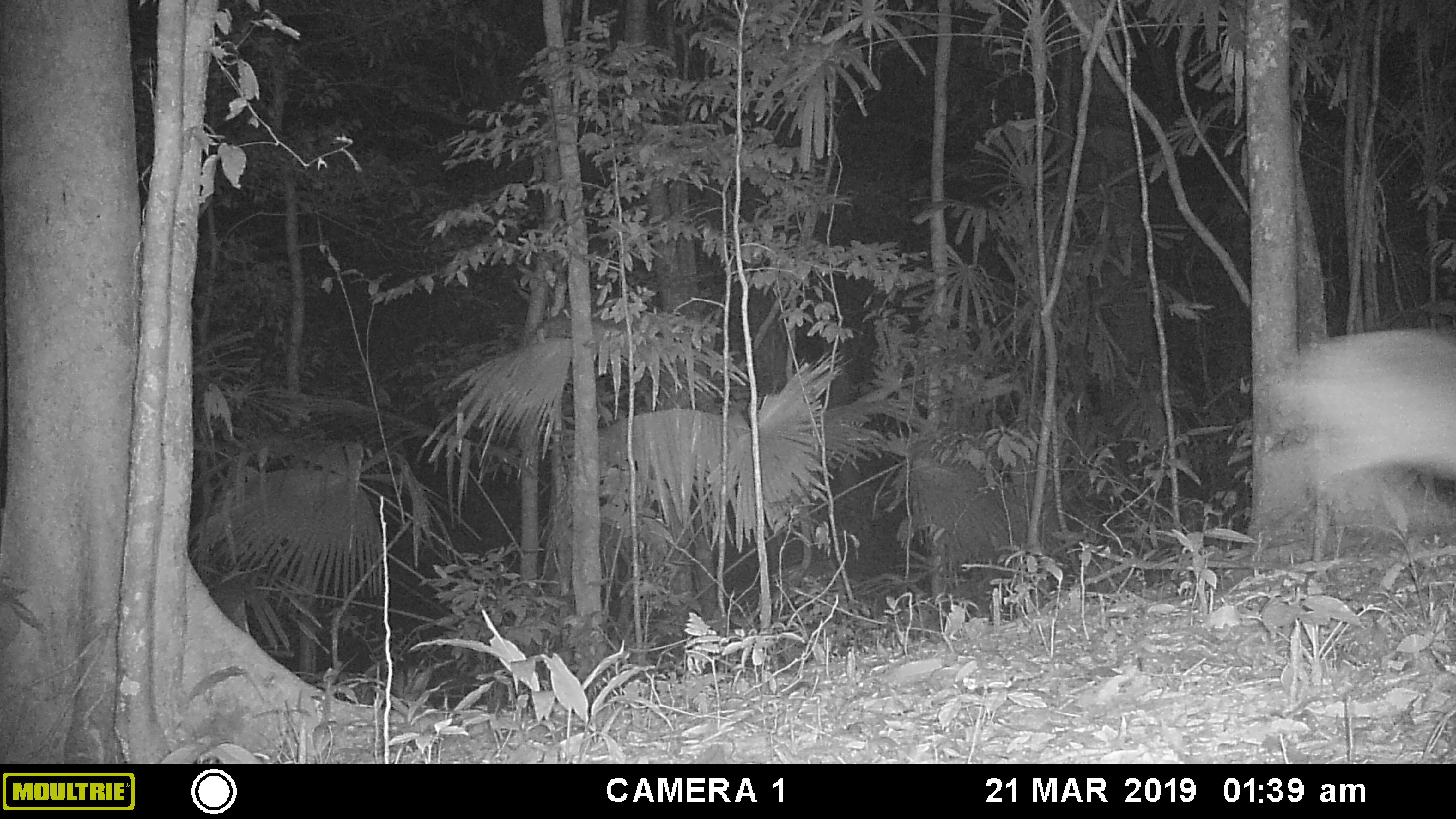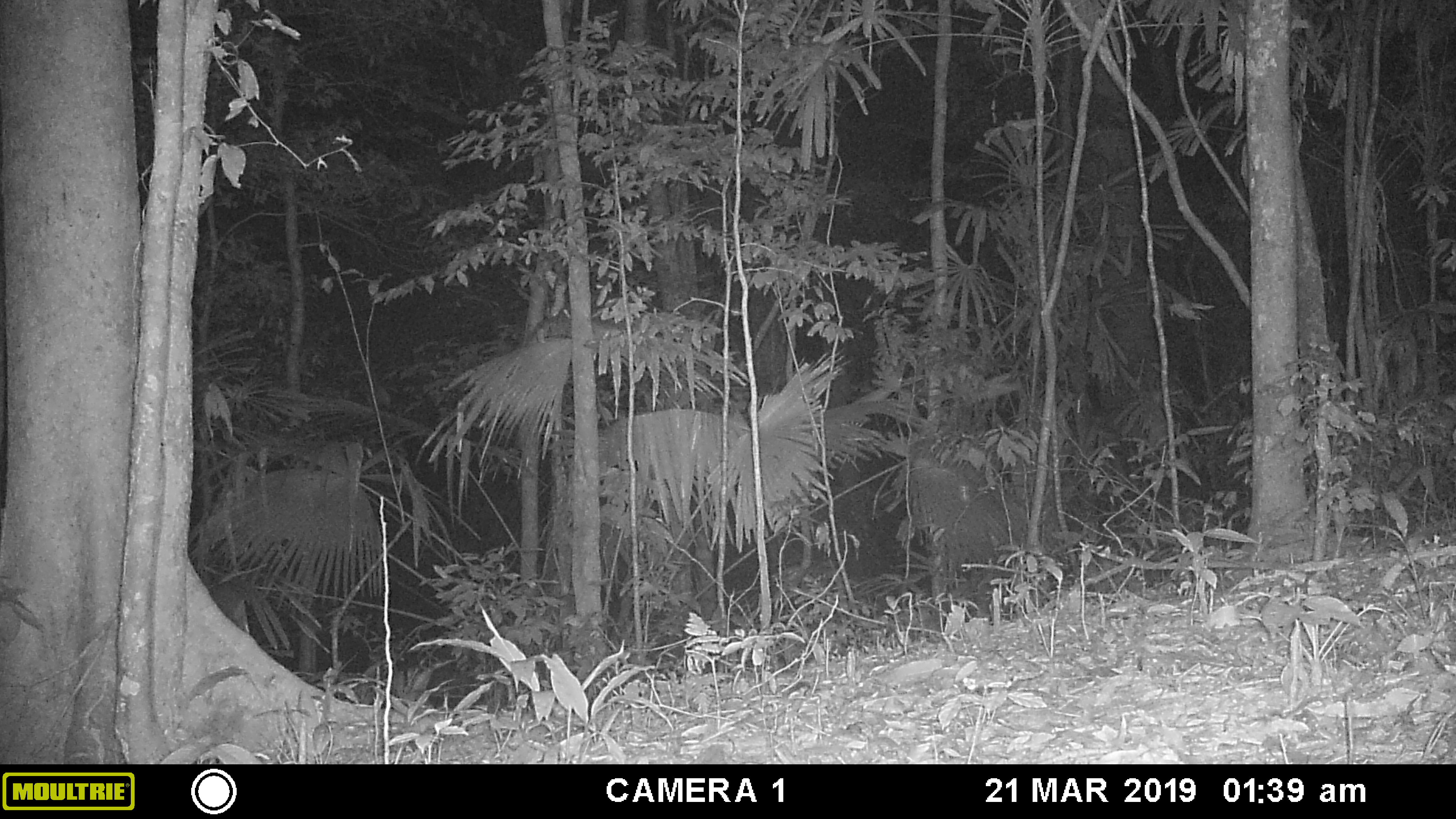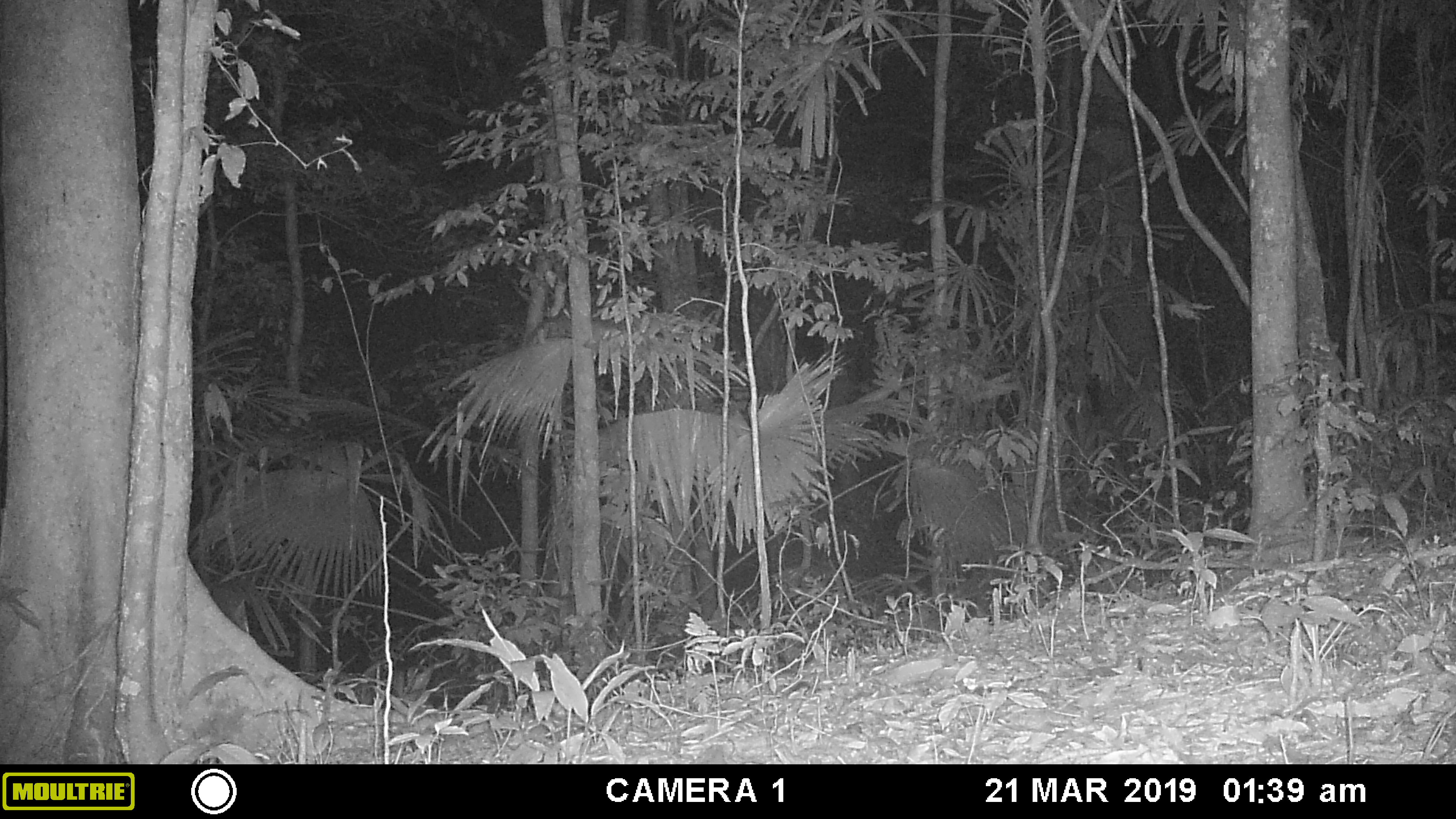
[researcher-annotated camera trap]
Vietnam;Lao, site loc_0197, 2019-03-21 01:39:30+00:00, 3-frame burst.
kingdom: Animalia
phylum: Chordata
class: Mammalia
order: Artiodactyla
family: Cervidae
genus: Muntiacus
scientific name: Muntiacus vuquangensis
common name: large-antlered muntjac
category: large antlered muntjac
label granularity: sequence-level